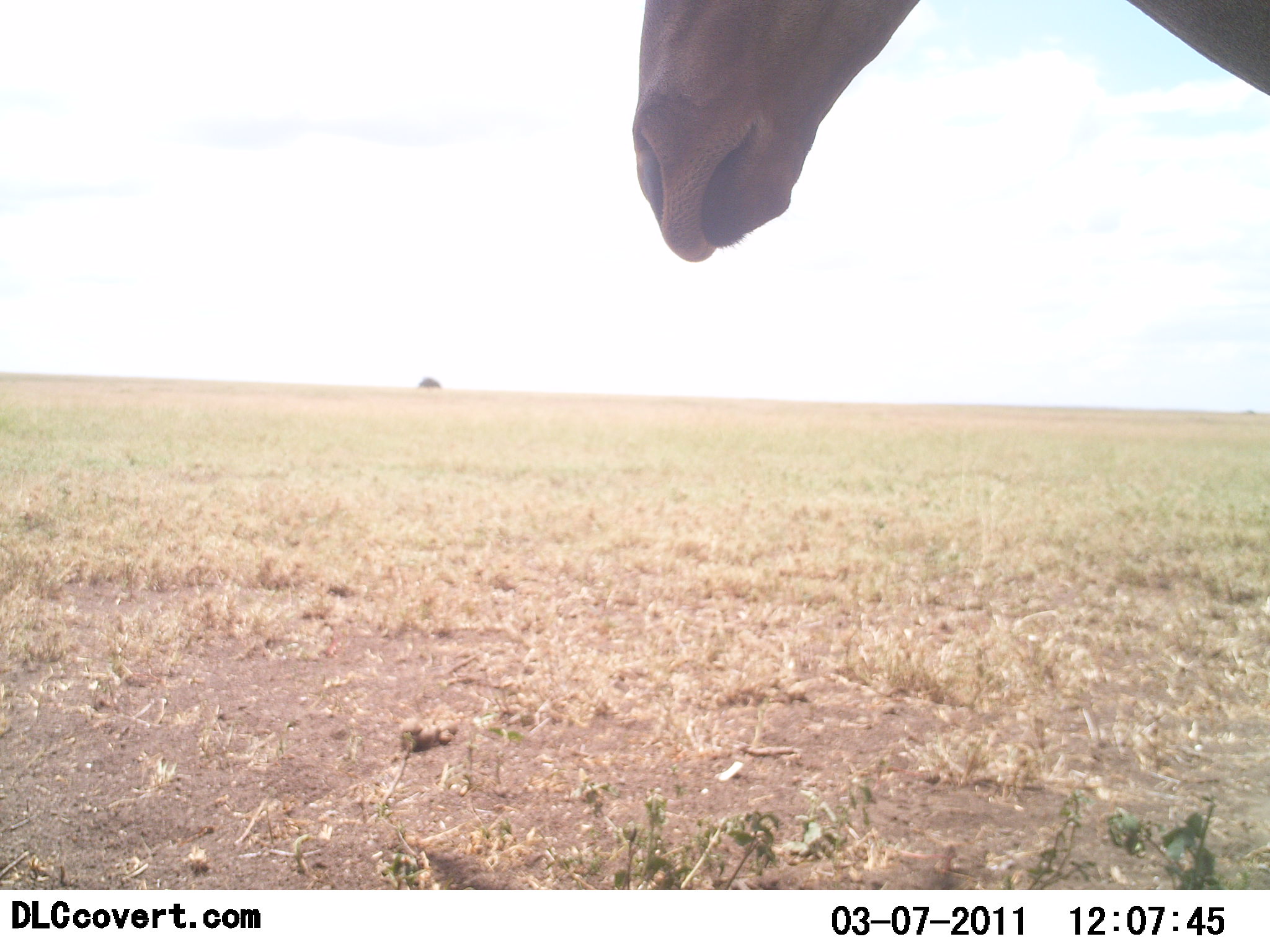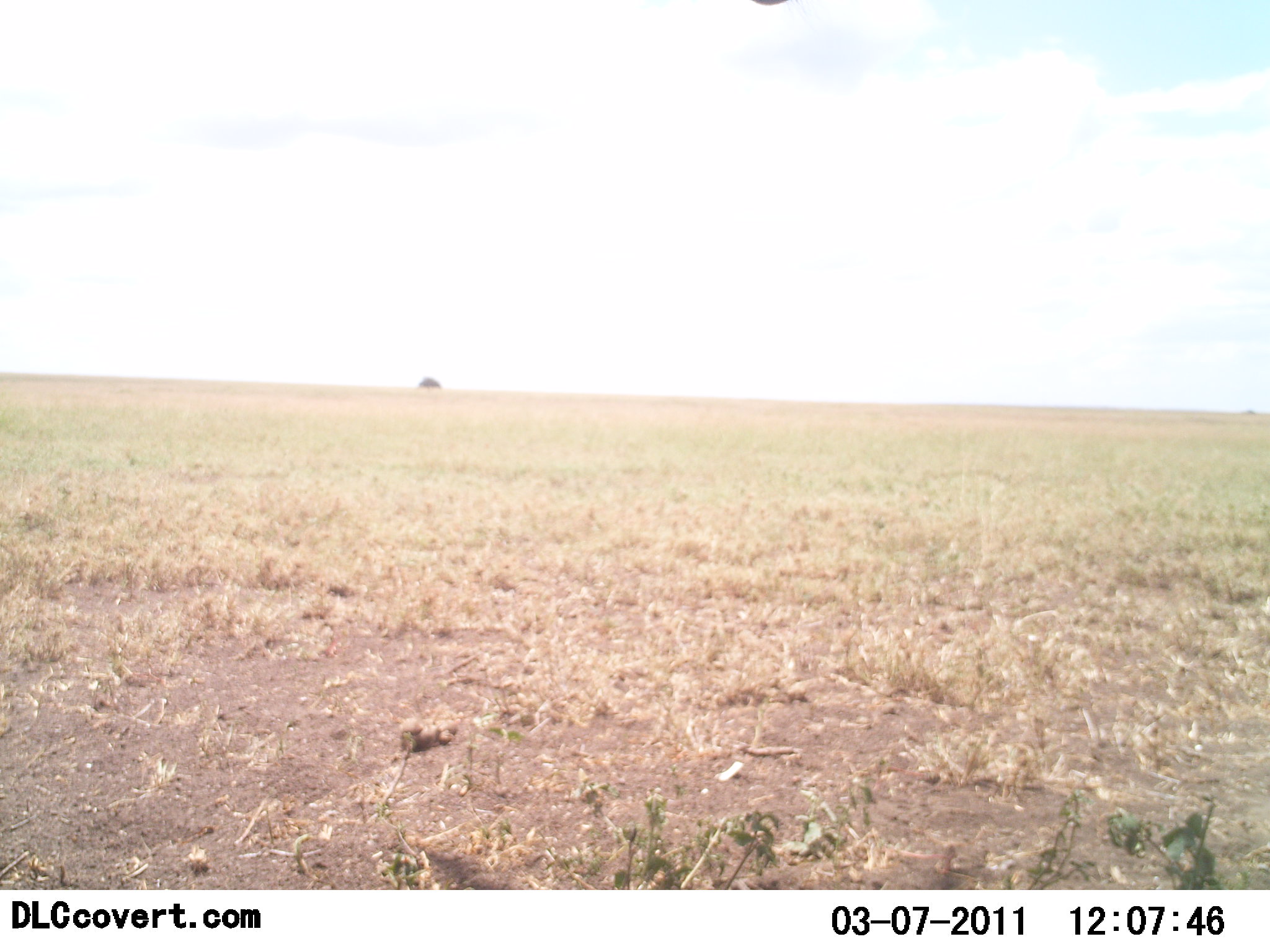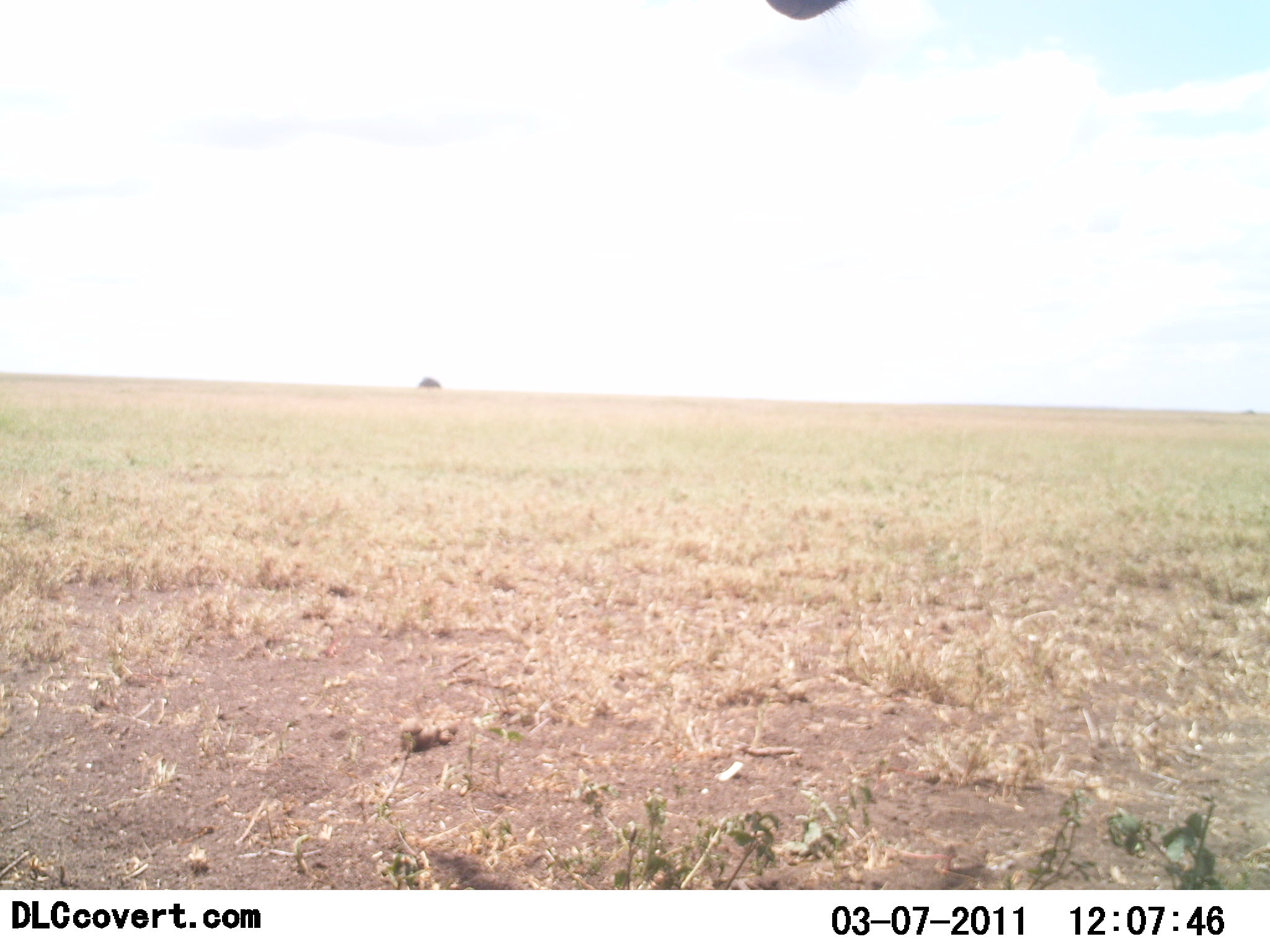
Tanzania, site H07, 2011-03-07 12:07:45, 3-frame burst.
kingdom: Animalia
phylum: Chordata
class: Mammalia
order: Artiodactyla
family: Bovidae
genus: Alcelaphus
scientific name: Alcelaphus buselaphus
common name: hartebeest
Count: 1.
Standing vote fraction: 88%.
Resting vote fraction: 12%.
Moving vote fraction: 0%.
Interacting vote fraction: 0%.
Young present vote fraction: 0%.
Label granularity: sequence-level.